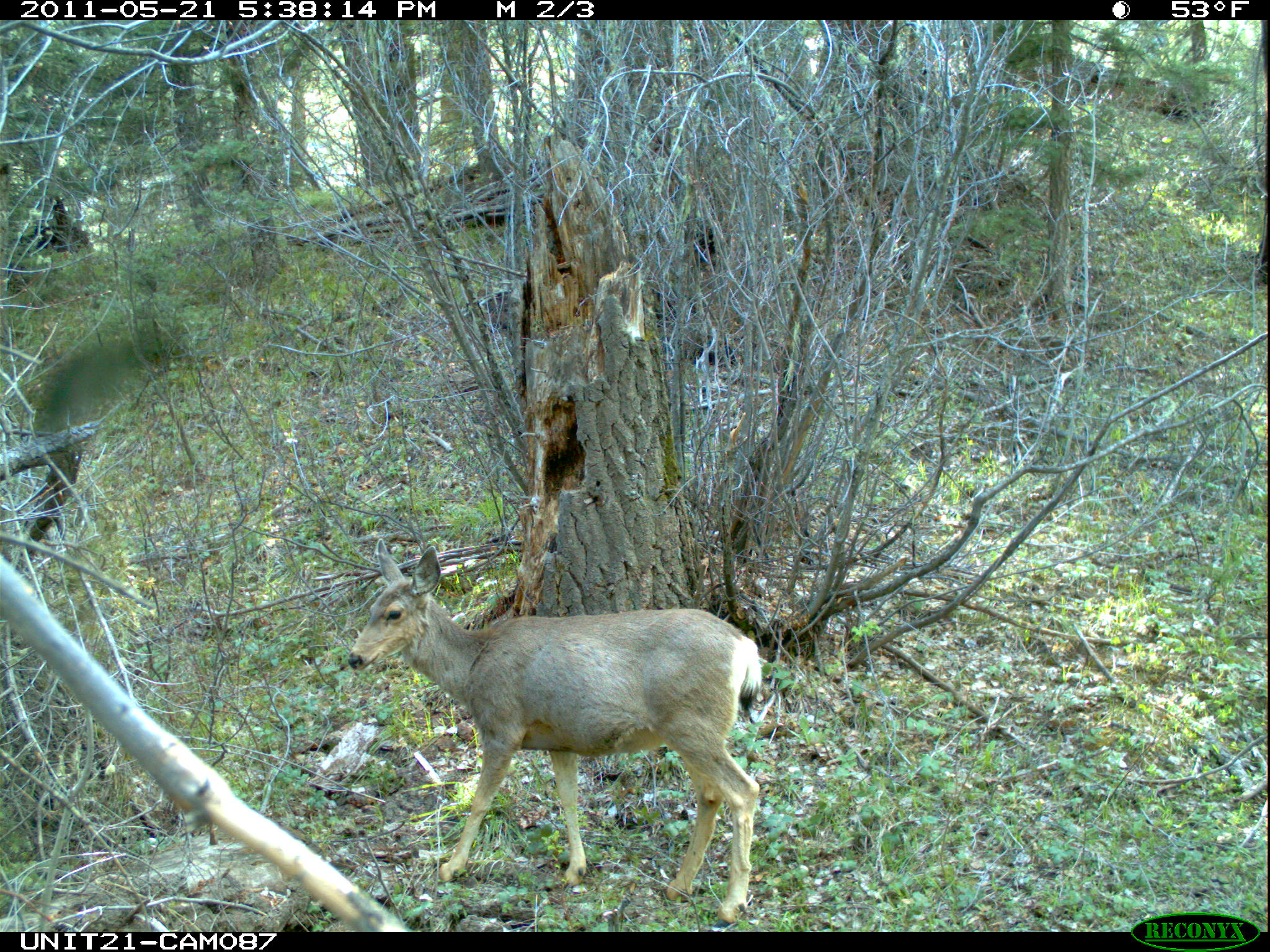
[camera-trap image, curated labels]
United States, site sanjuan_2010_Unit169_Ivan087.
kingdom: Animalia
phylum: Chordata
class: Mammalia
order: Artiodactyla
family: Cervidae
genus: Odocoileus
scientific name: Odocoileus hemionus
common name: mule deer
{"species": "Odocoileus hemionus (mule deer)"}